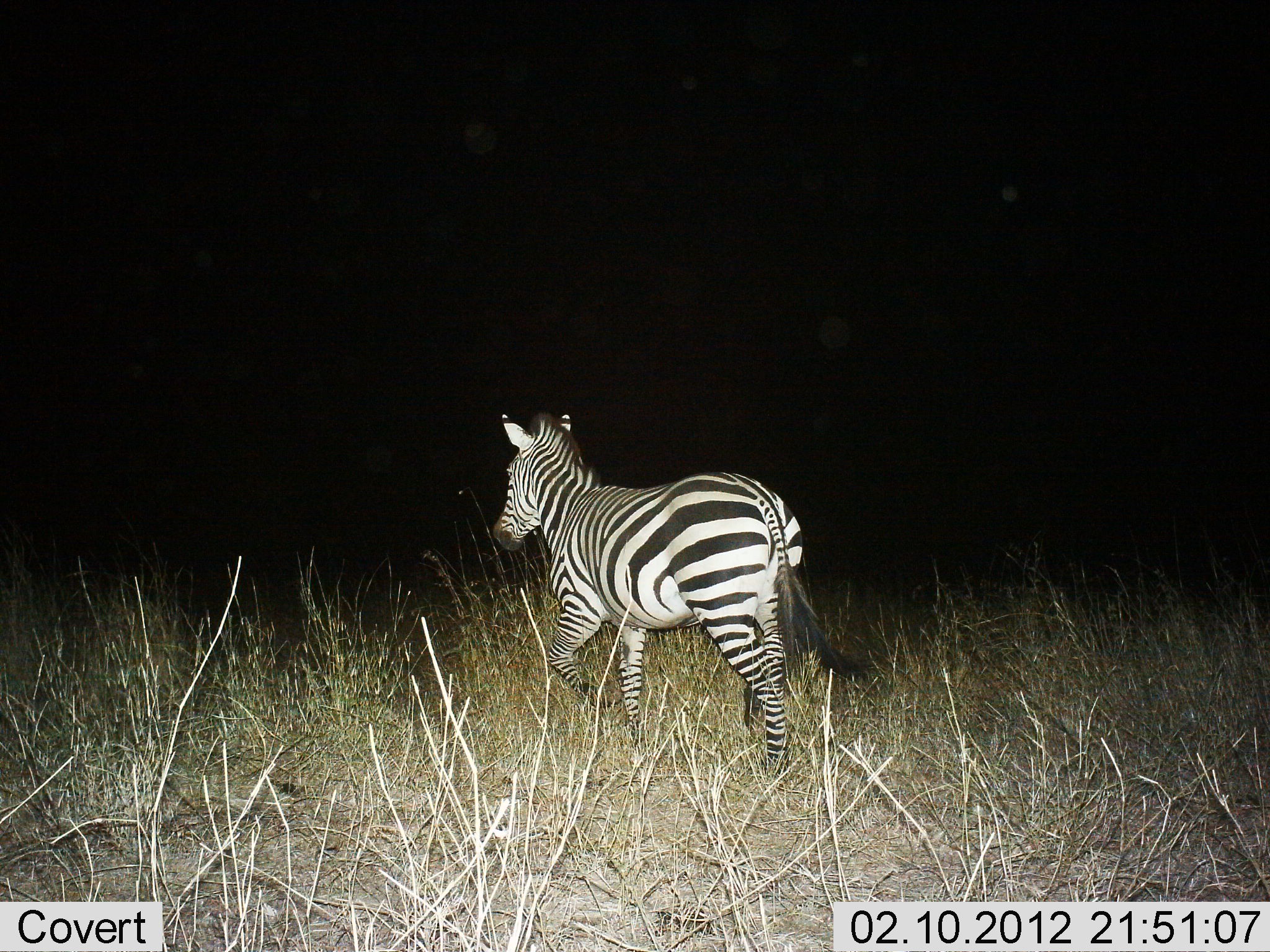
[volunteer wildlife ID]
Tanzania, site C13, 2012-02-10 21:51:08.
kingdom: Animalia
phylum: Chordata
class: Mammalia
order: Perissodactyla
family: Equidae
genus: Equus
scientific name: Equus quagga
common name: plains zebra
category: zebra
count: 1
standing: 4%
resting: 0%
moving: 96%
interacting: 0%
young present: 0%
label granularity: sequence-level